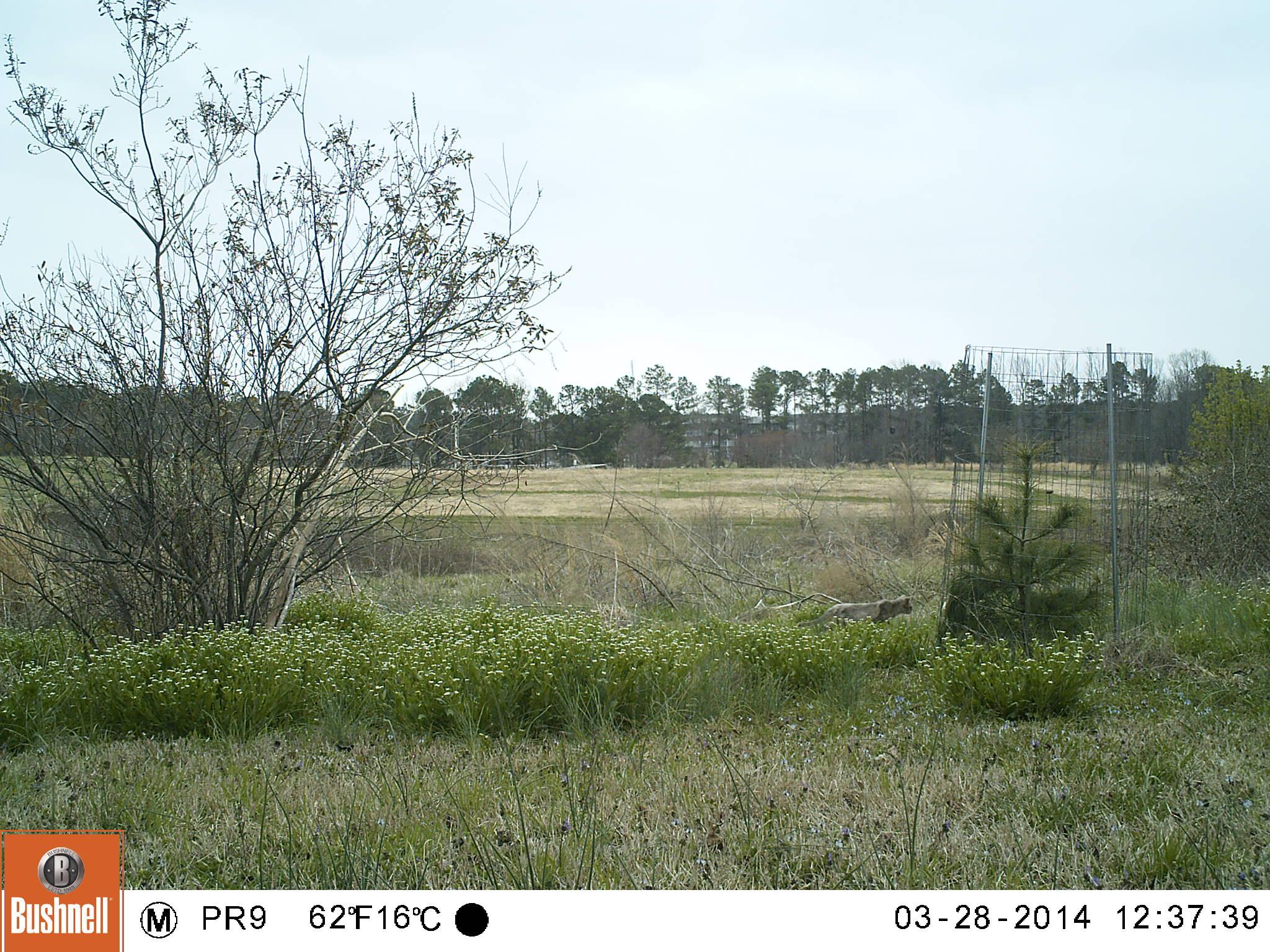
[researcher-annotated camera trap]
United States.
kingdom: Animalia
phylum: Chordata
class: Mammalia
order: Carnivora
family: Felidae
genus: Felis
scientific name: Felis catus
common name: domestic cat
Domestic Cat (Felis catus).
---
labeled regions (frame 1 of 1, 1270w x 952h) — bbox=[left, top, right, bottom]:
Domestic Cat: bbox=[817, 582, 920, 634]